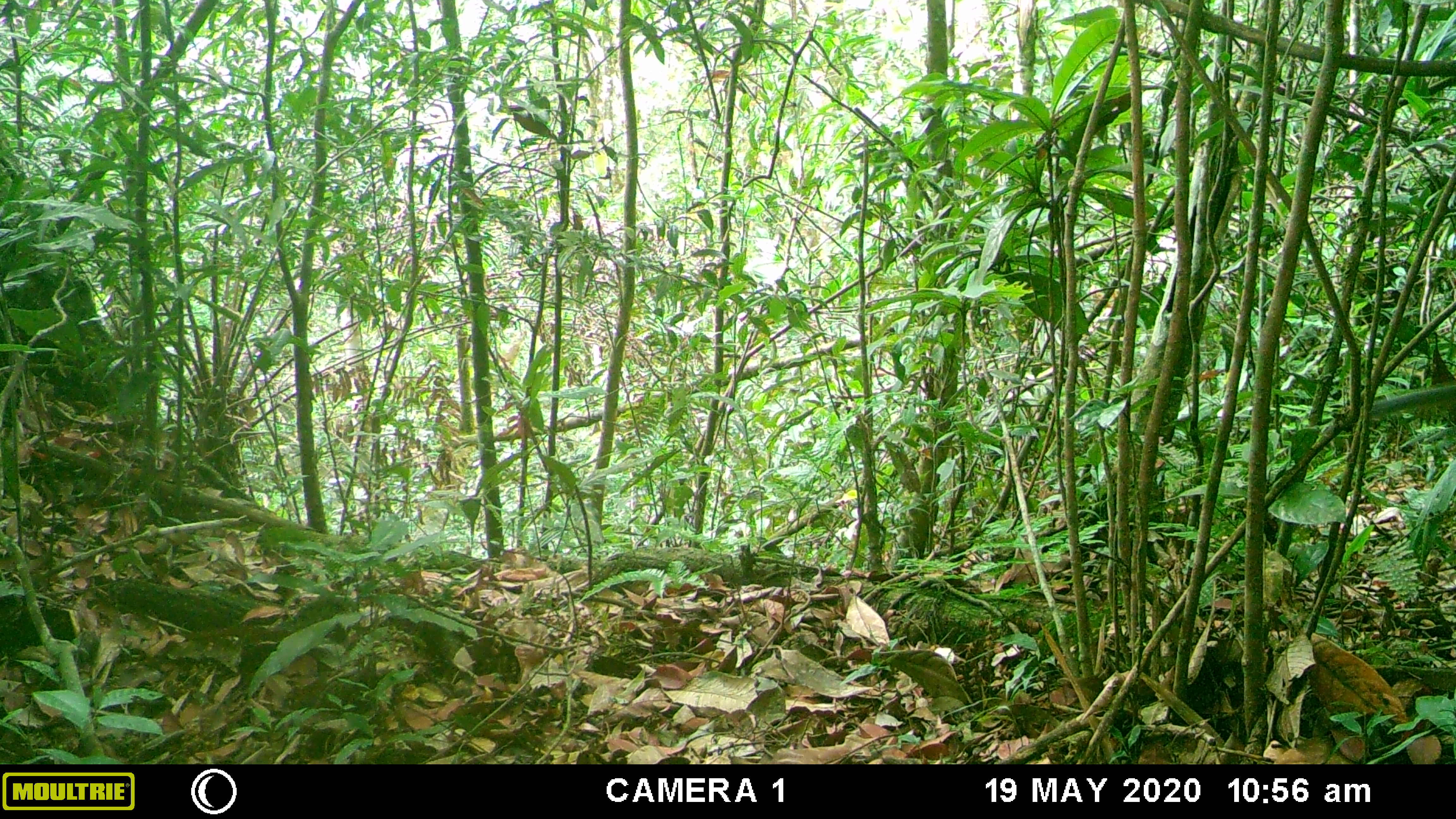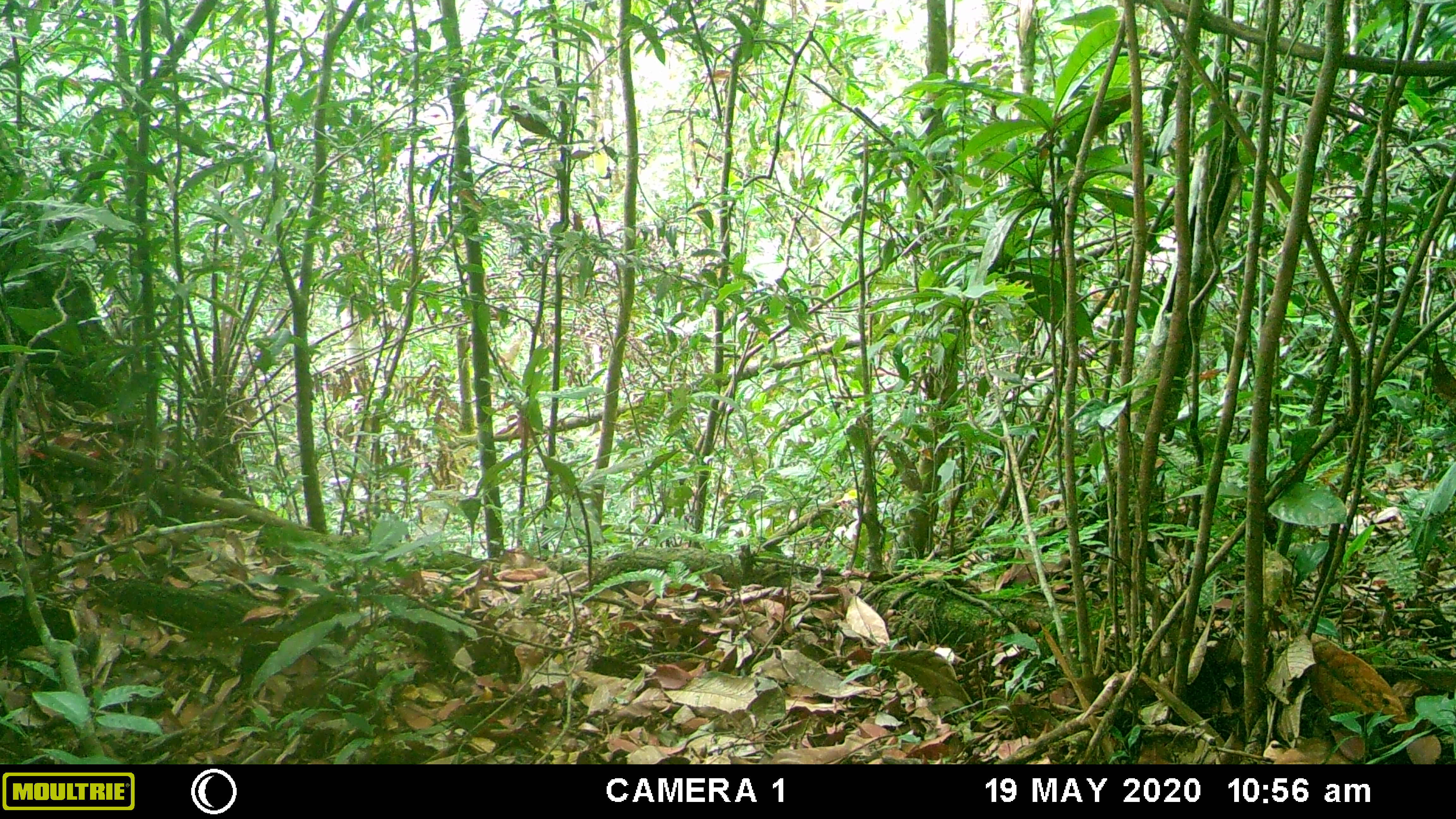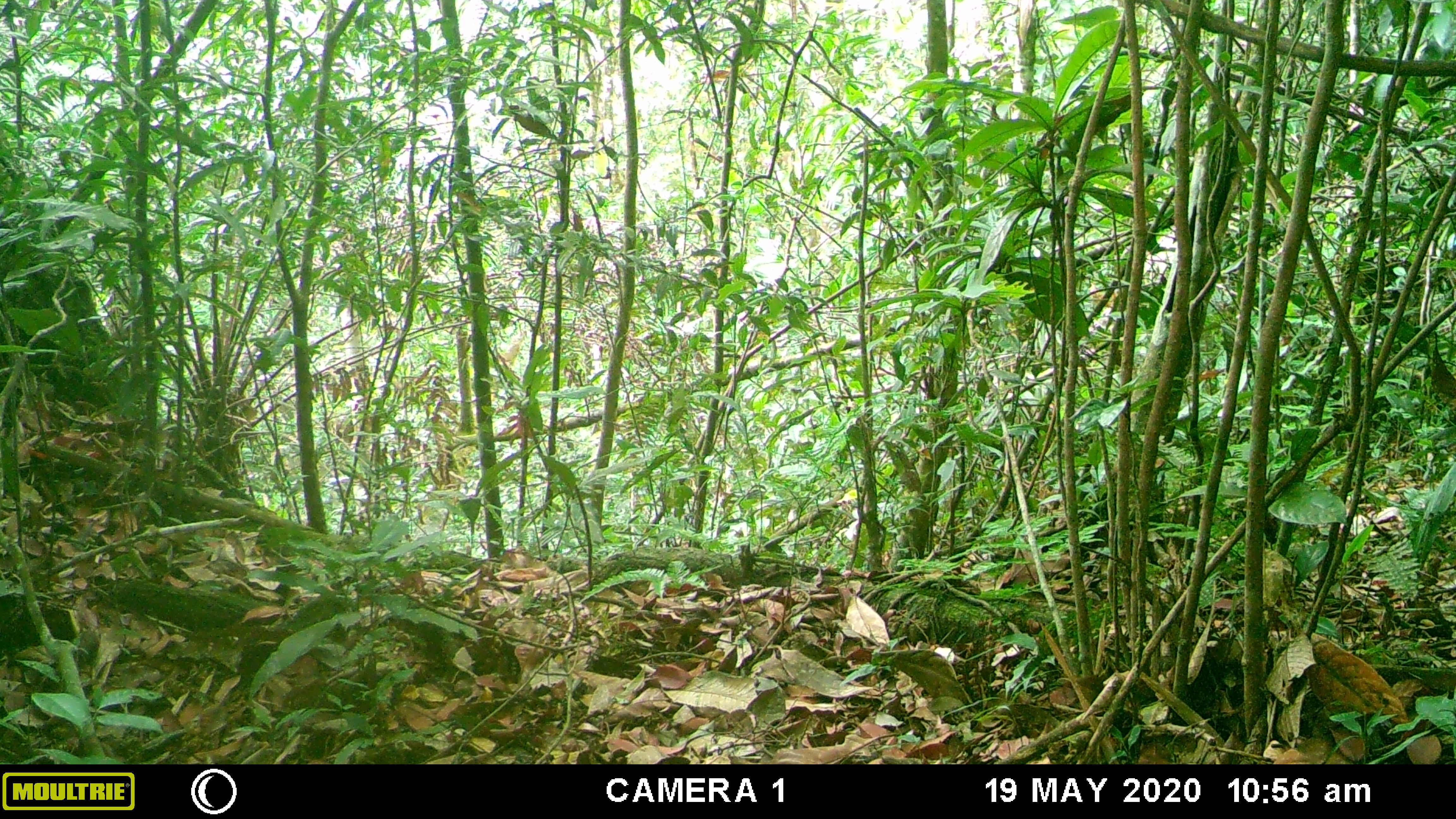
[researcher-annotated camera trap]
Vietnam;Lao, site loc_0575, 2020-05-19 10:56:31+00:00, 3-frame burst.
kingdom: Animalia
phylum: Chordata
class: Mammalia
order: Rodentia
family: Sciuridae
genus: Dremomys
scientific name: Dremomys rufigenis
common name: red-cheeked squirrel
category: red cheeked squirrel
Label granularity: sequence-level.